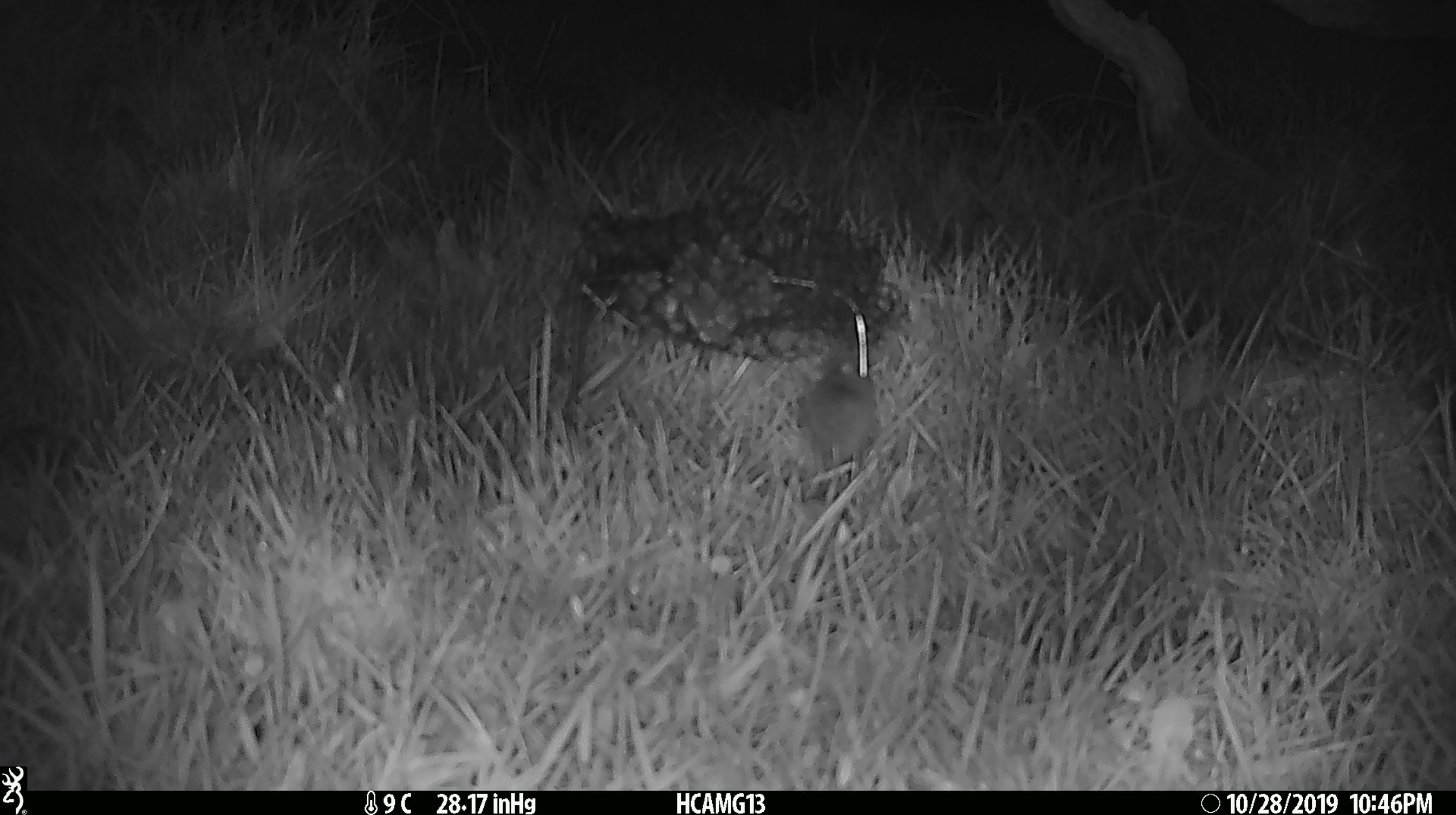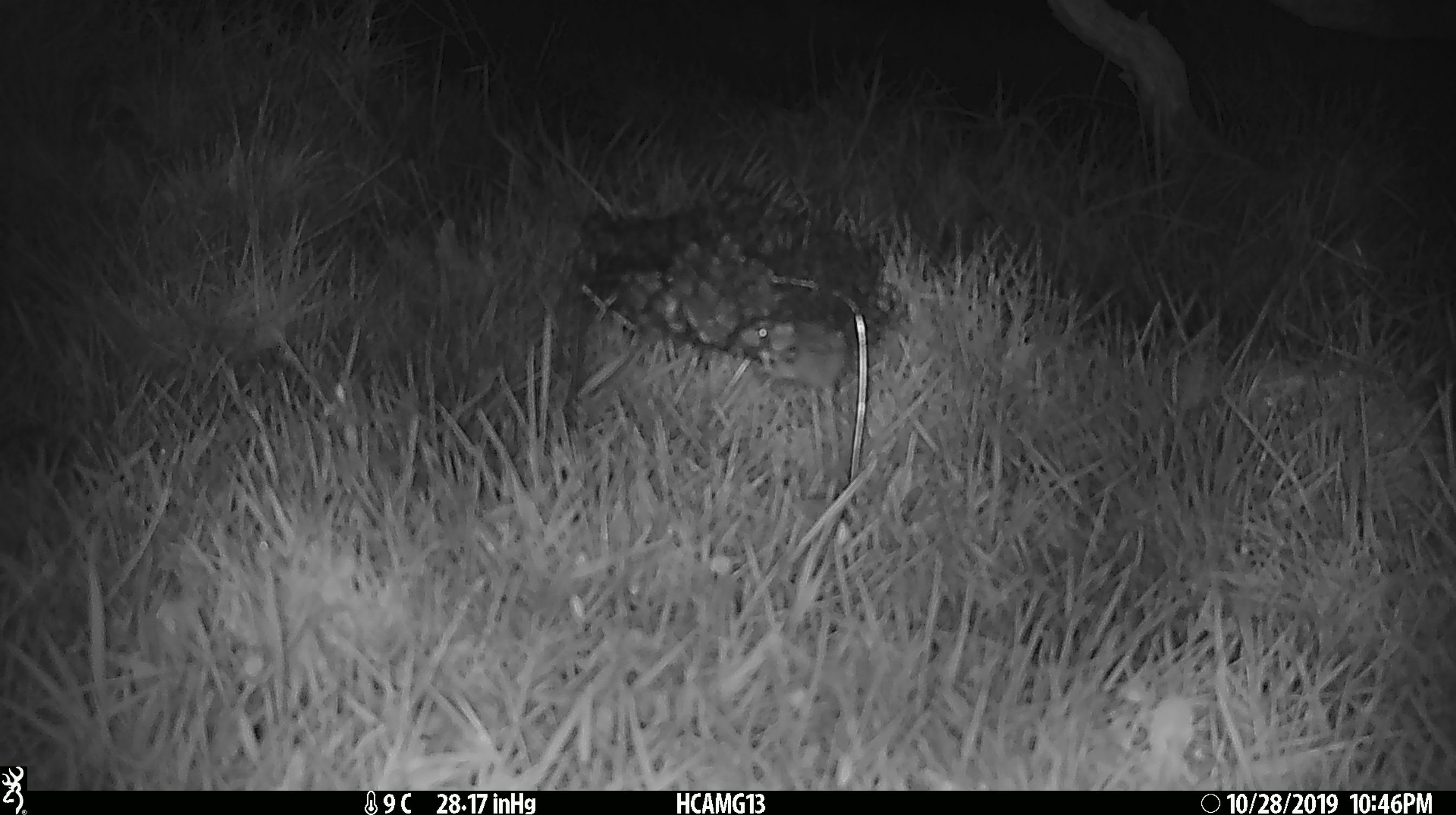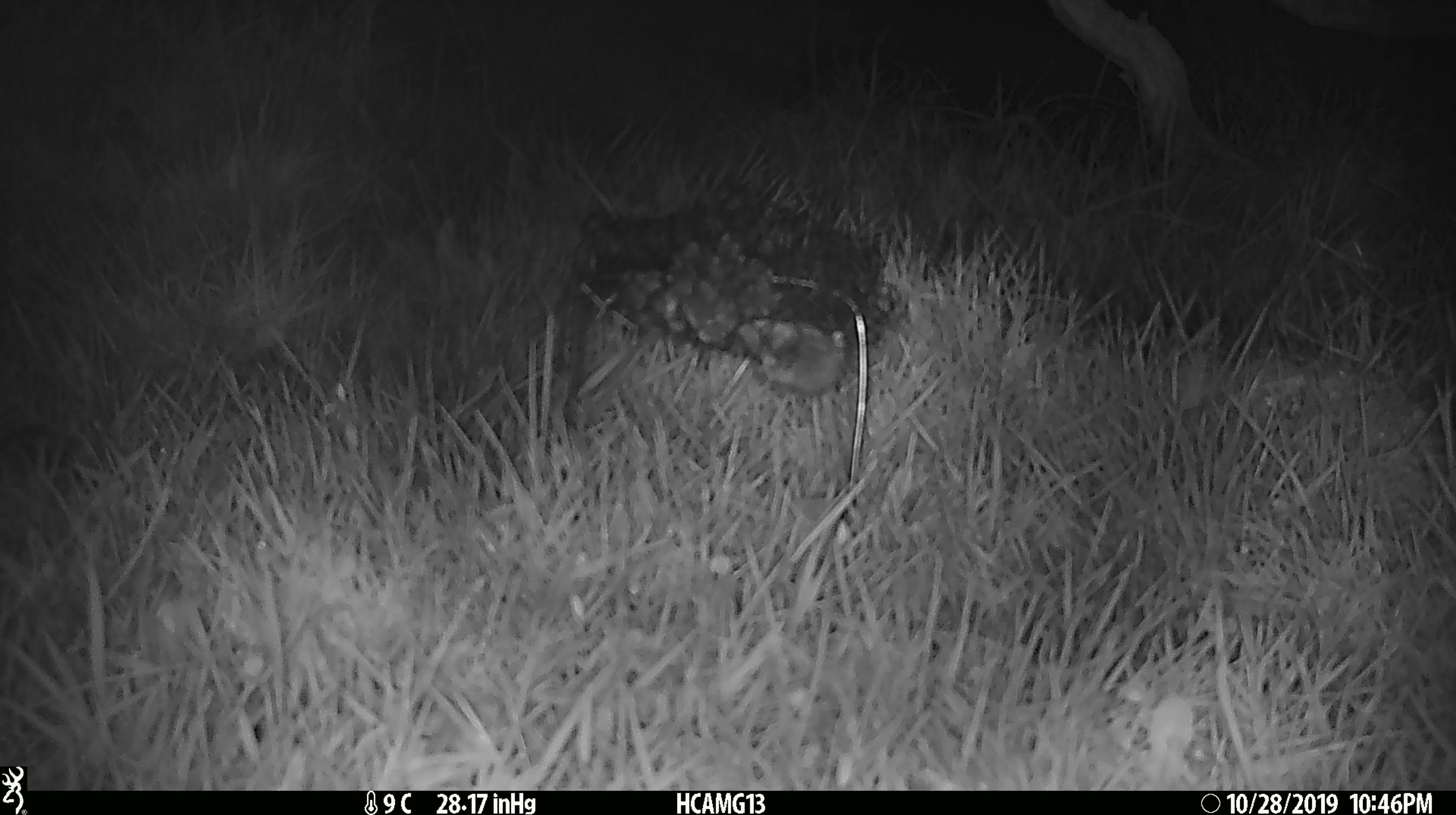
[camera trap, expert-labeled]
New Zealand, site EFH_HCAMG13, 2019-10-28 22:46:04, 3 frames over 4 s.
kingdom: Animalia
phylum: Chordata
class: Mammalia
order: Rodentia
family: Muridae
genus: Mus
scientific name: Mus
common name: mouse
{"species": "mouse (Mus)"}